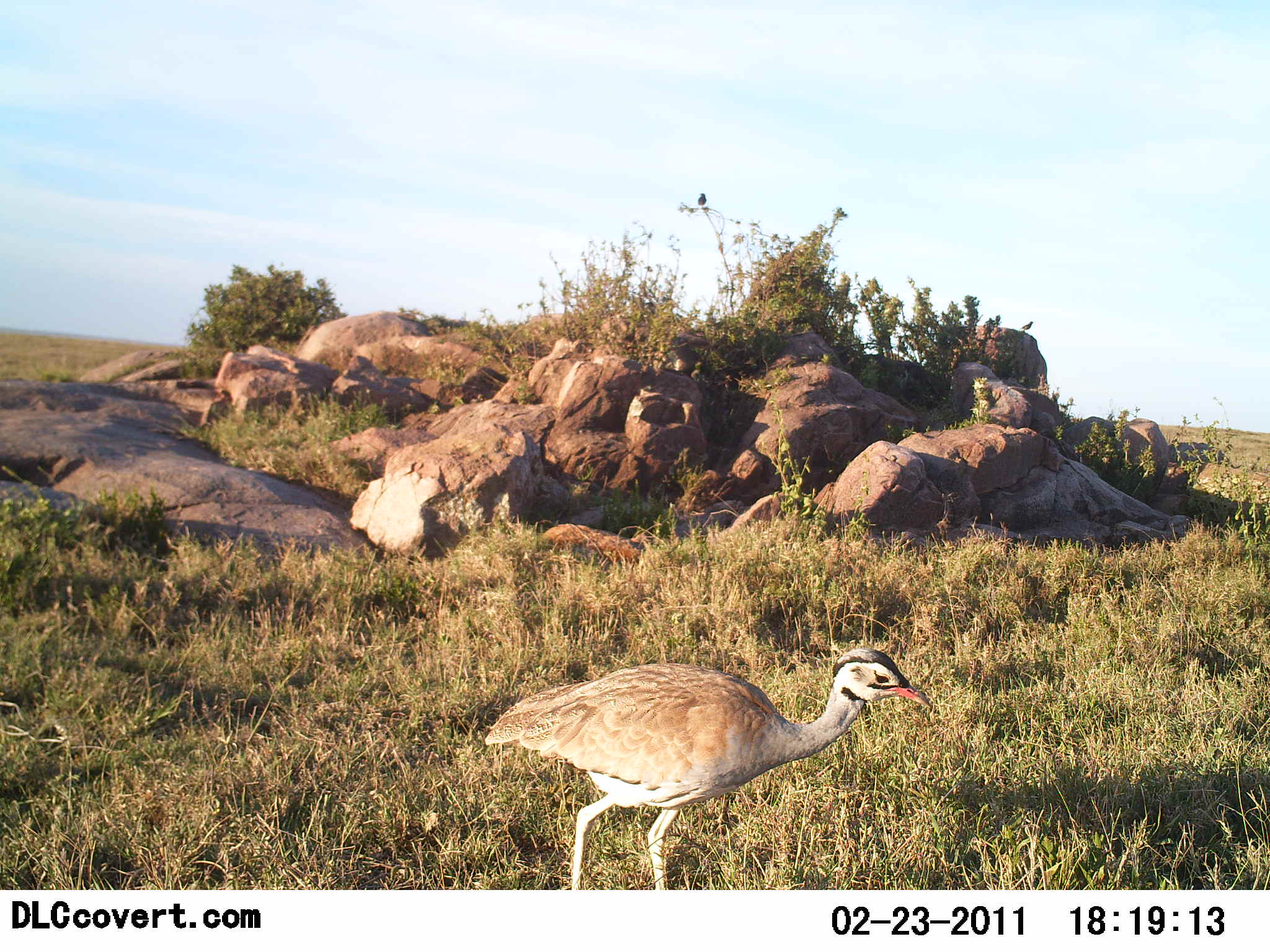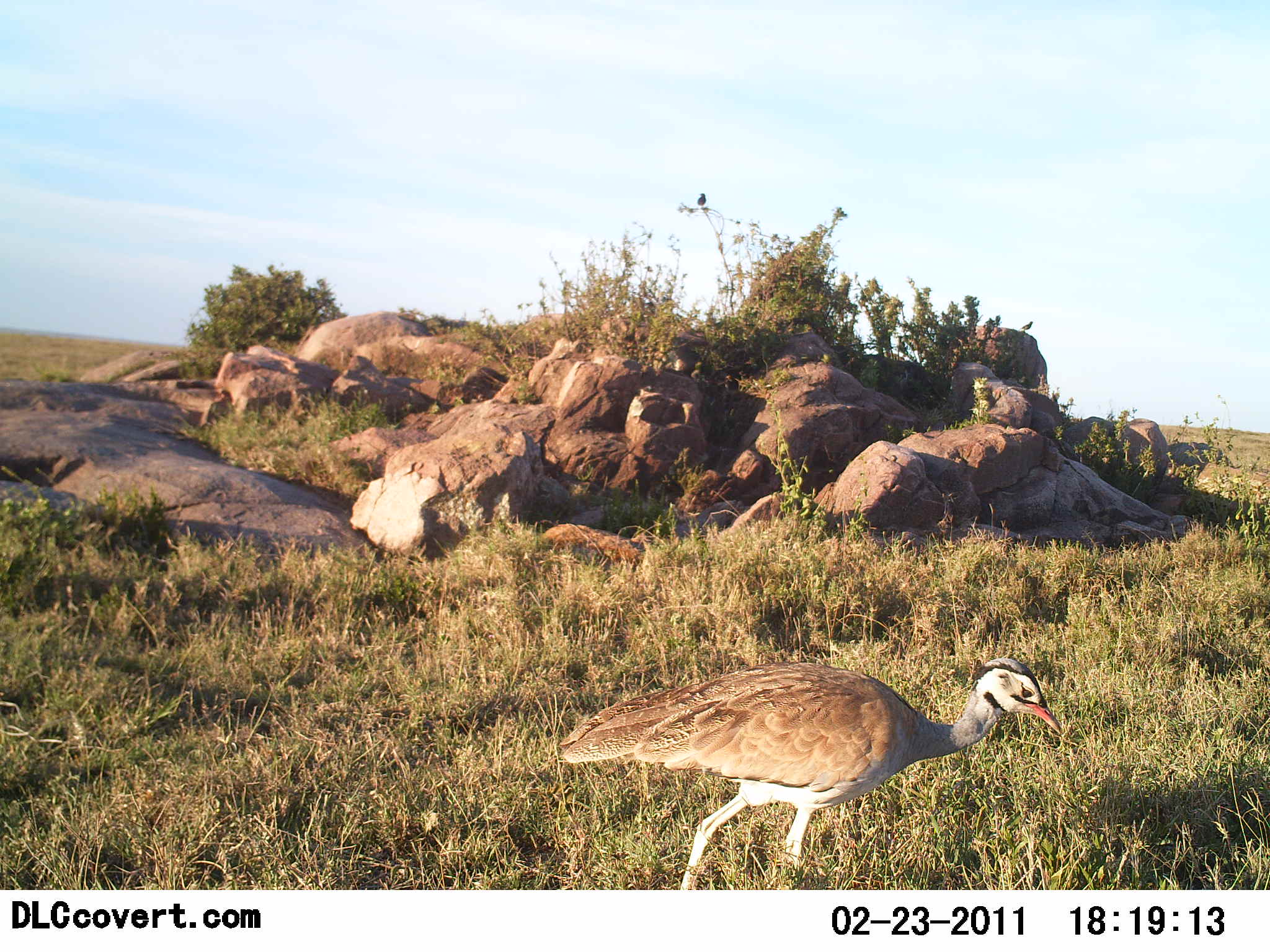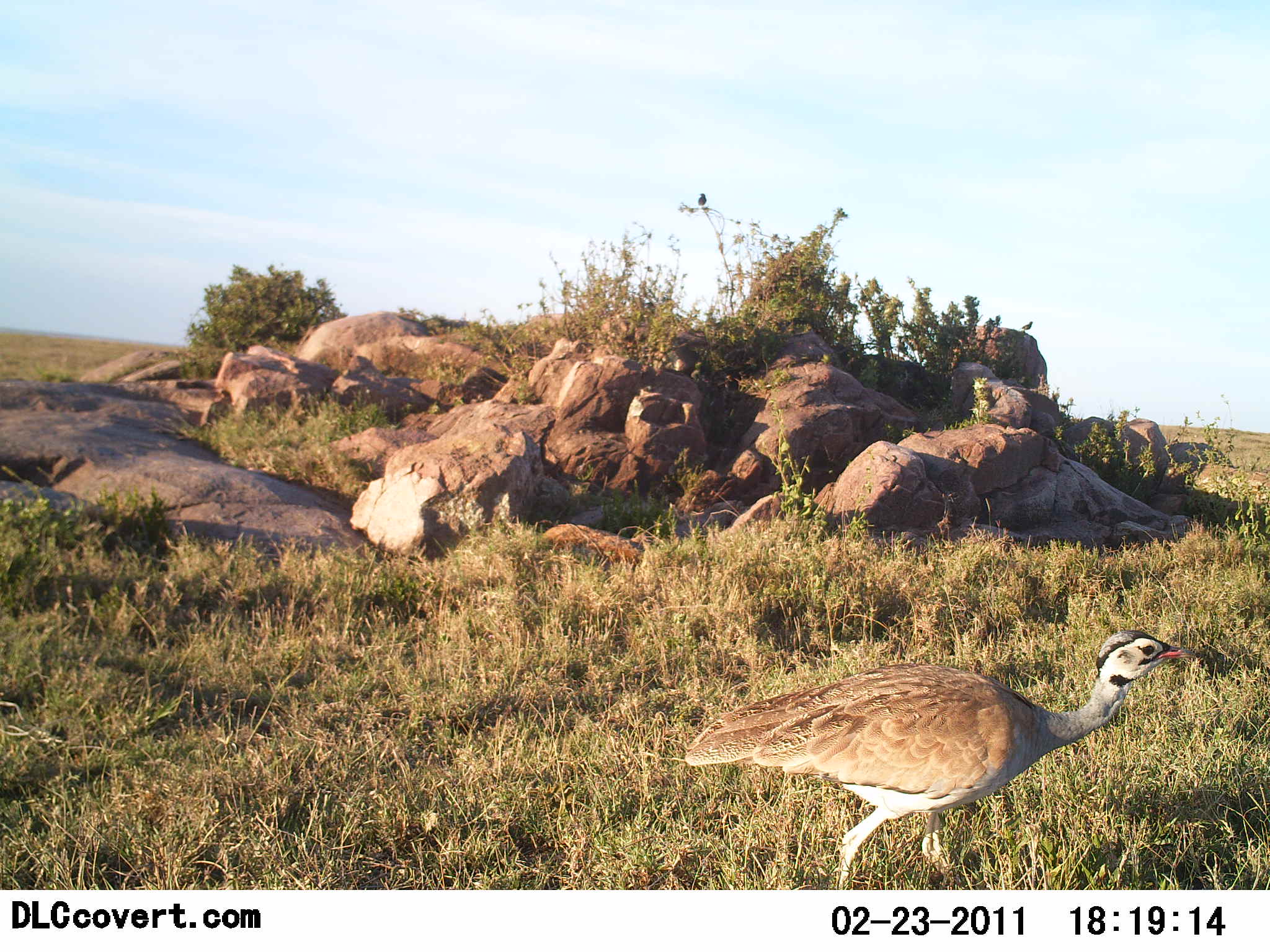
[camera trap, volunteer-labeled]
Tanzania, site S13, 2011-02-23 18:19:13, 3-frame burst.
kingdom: Animalia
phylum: Chordata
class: Aves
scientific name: Aves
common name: bird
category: otherbird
Otherbird (bird) (Aves), count 1. Behavior (volunteer vote fractions): standing 10%, resting 0%, moving 90%, interacting 0%. Young present (vote fraction): 0%. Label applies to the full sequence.